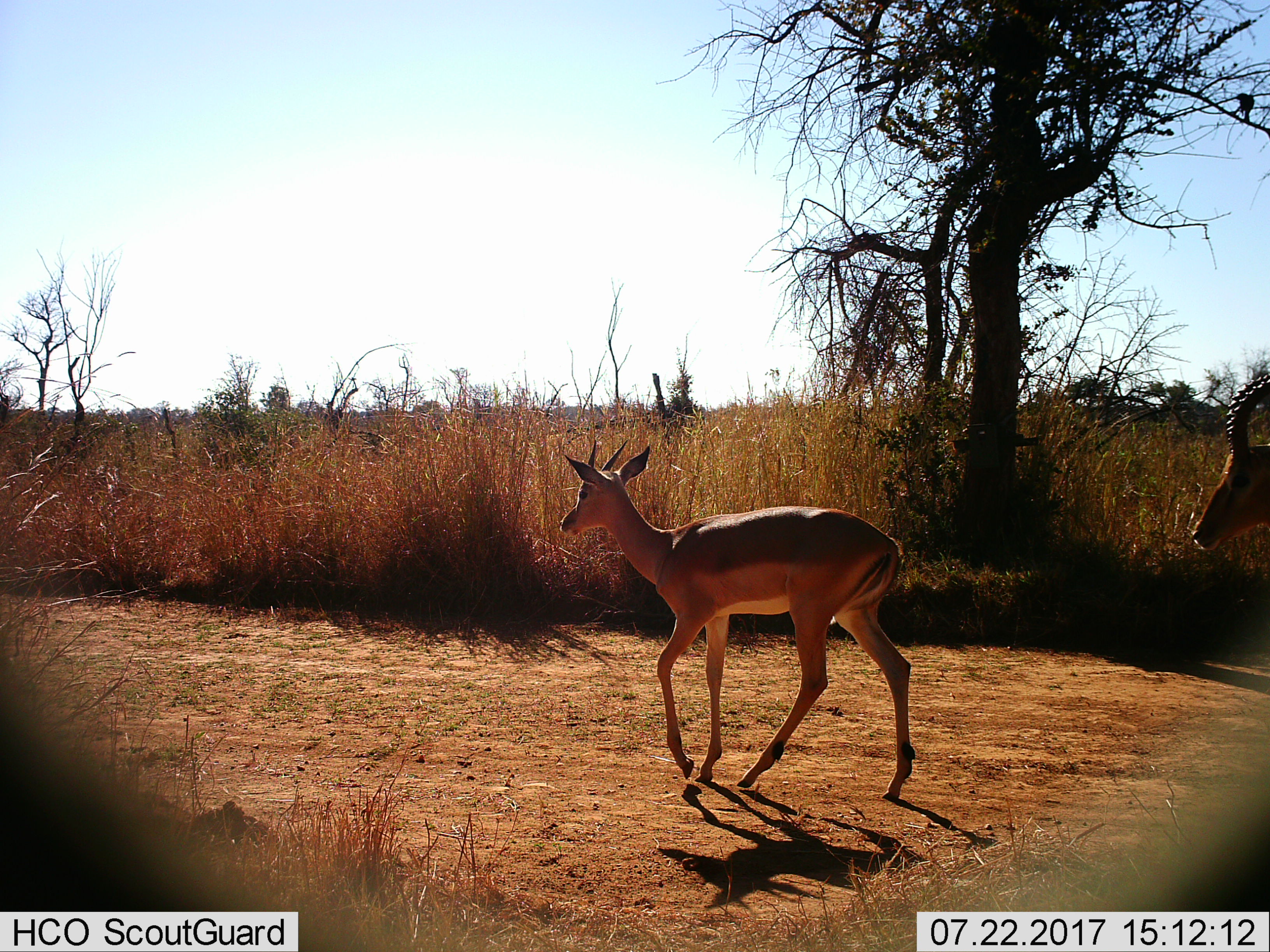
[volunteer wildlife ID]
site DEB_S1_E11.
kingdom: Animalia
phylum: Chordata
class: Mammalia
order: Artiodactyla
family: Bovidae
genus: Aepyceros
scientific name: Aepyceros melampus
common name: impala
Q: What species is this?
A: Impala (Aepyceros melampus).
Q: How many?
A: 2.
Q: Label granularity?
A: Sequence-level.